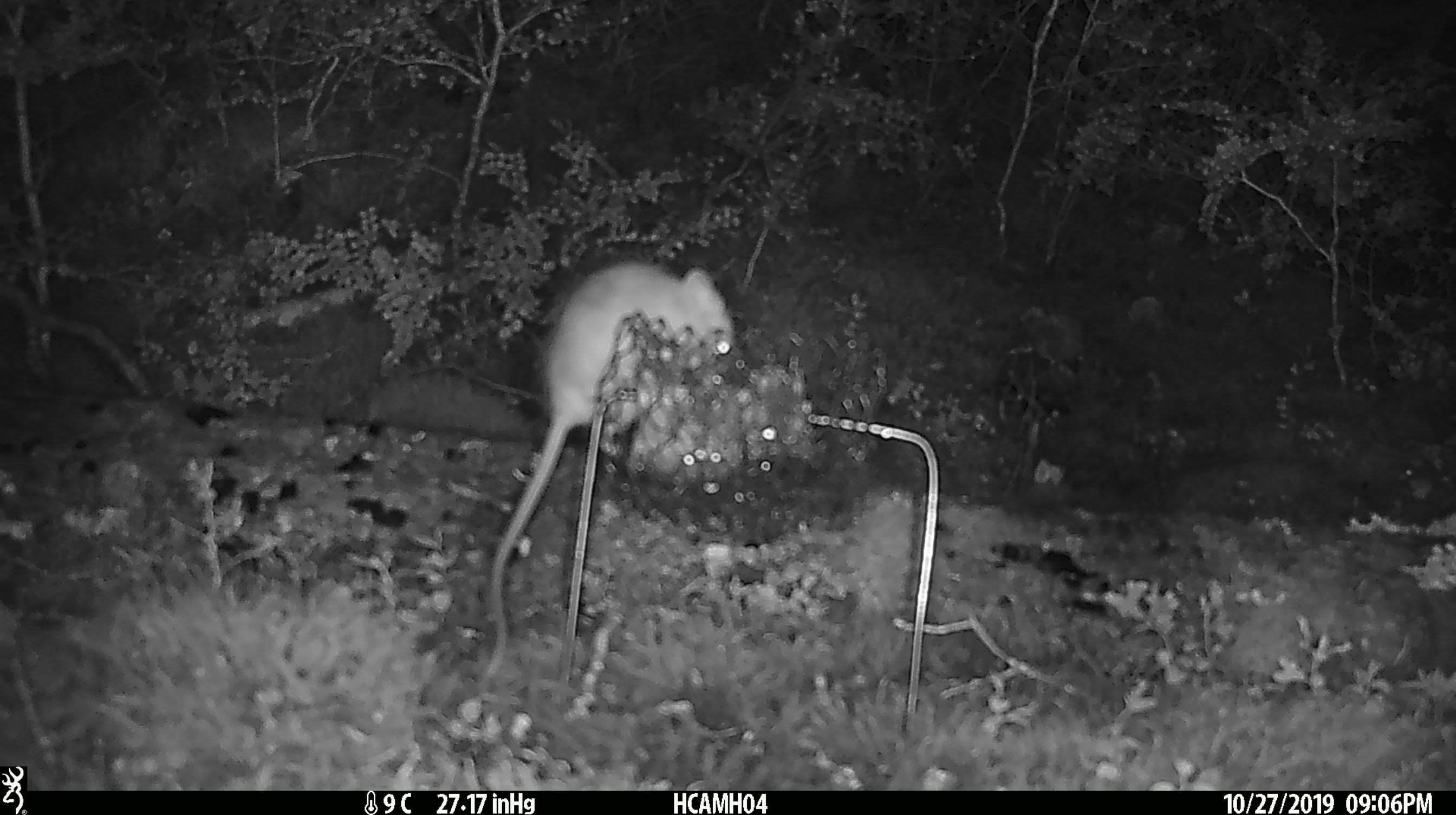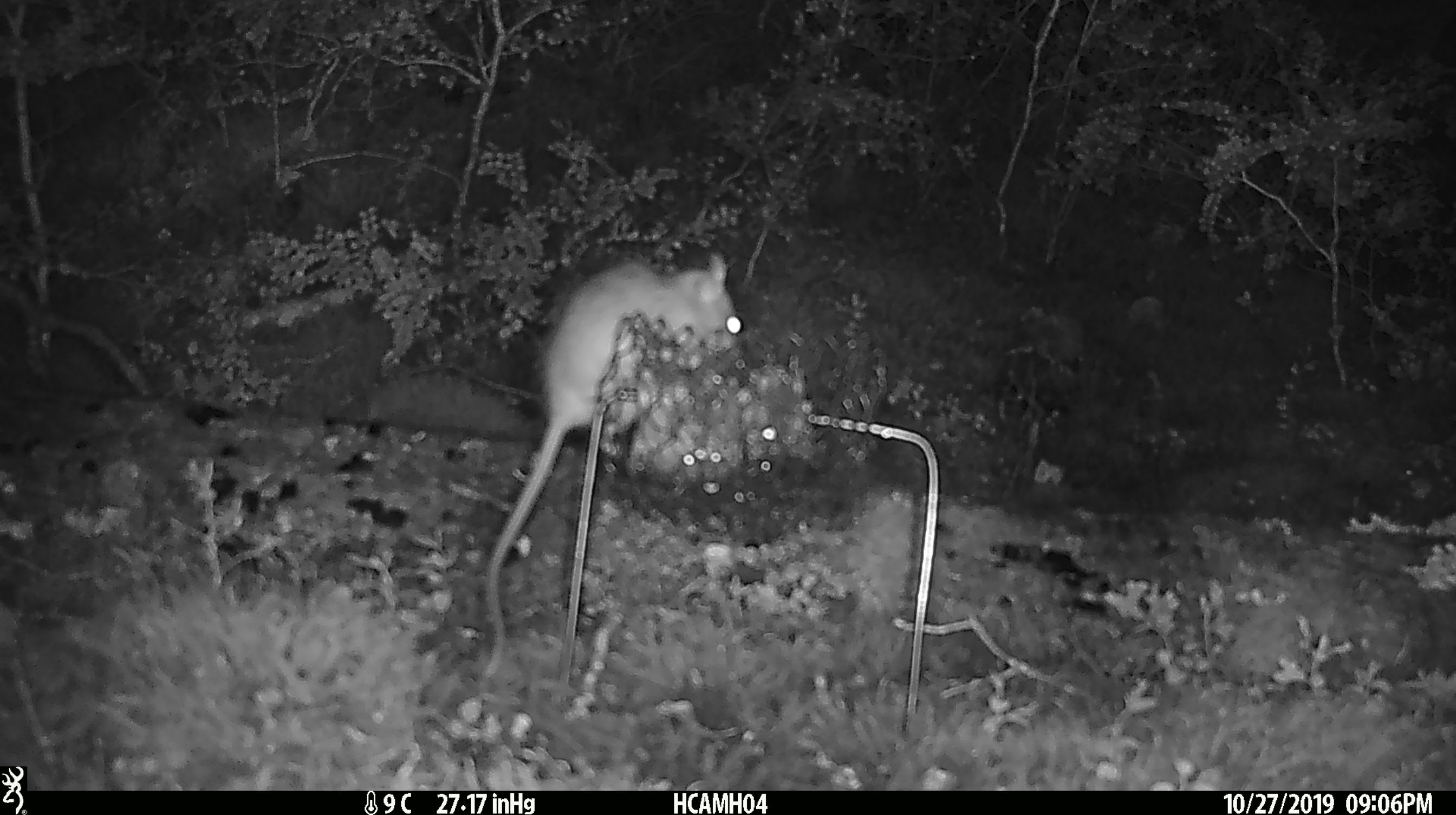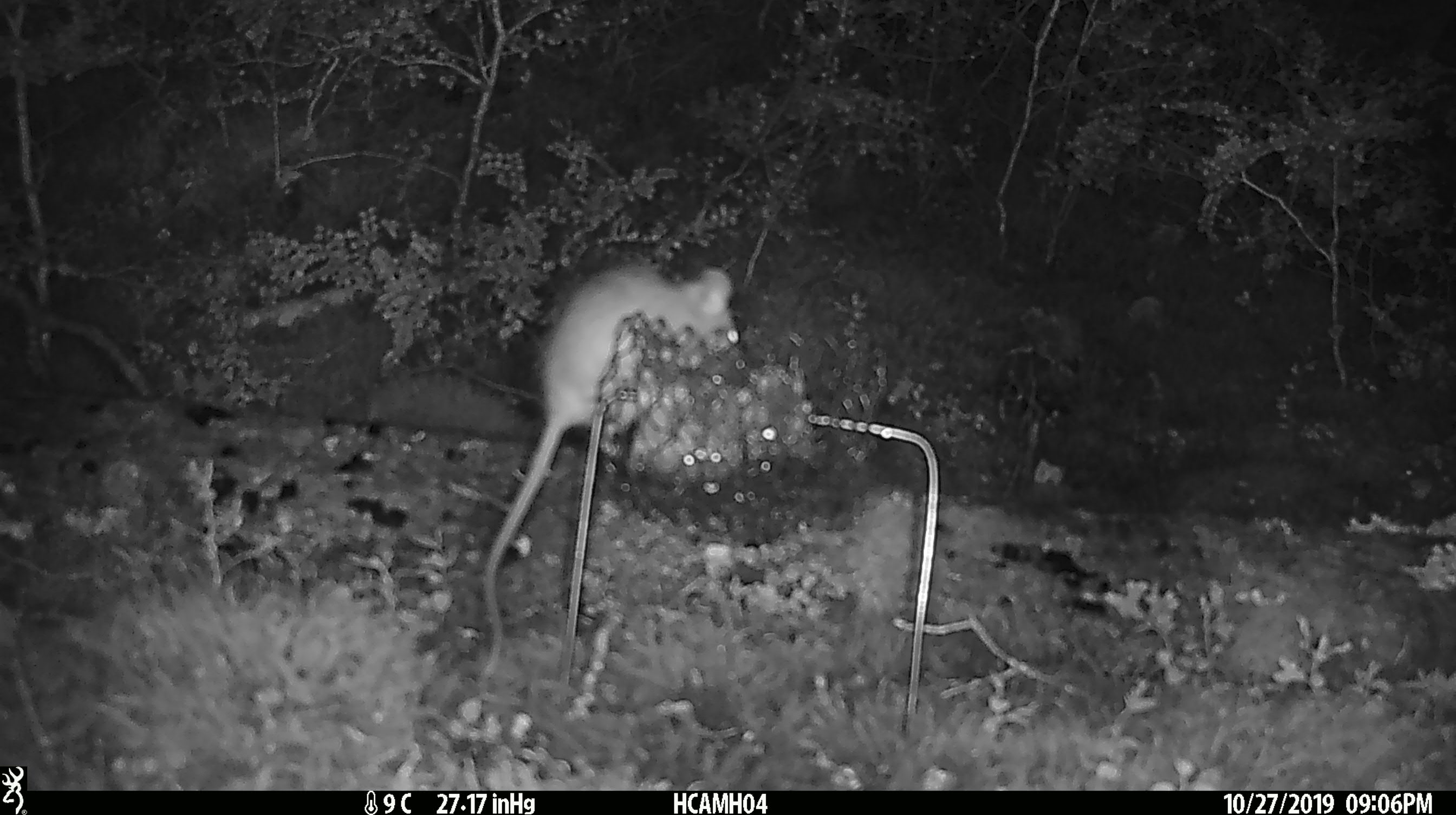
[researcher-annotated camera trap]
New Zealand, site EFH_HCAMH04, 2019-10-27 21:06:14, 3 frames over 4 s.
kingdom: Animalia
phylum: Chordata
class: Mammalia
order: Rodentia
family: Muridae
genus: Rattus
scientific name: Rattus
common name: rat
Rat (Rattus).